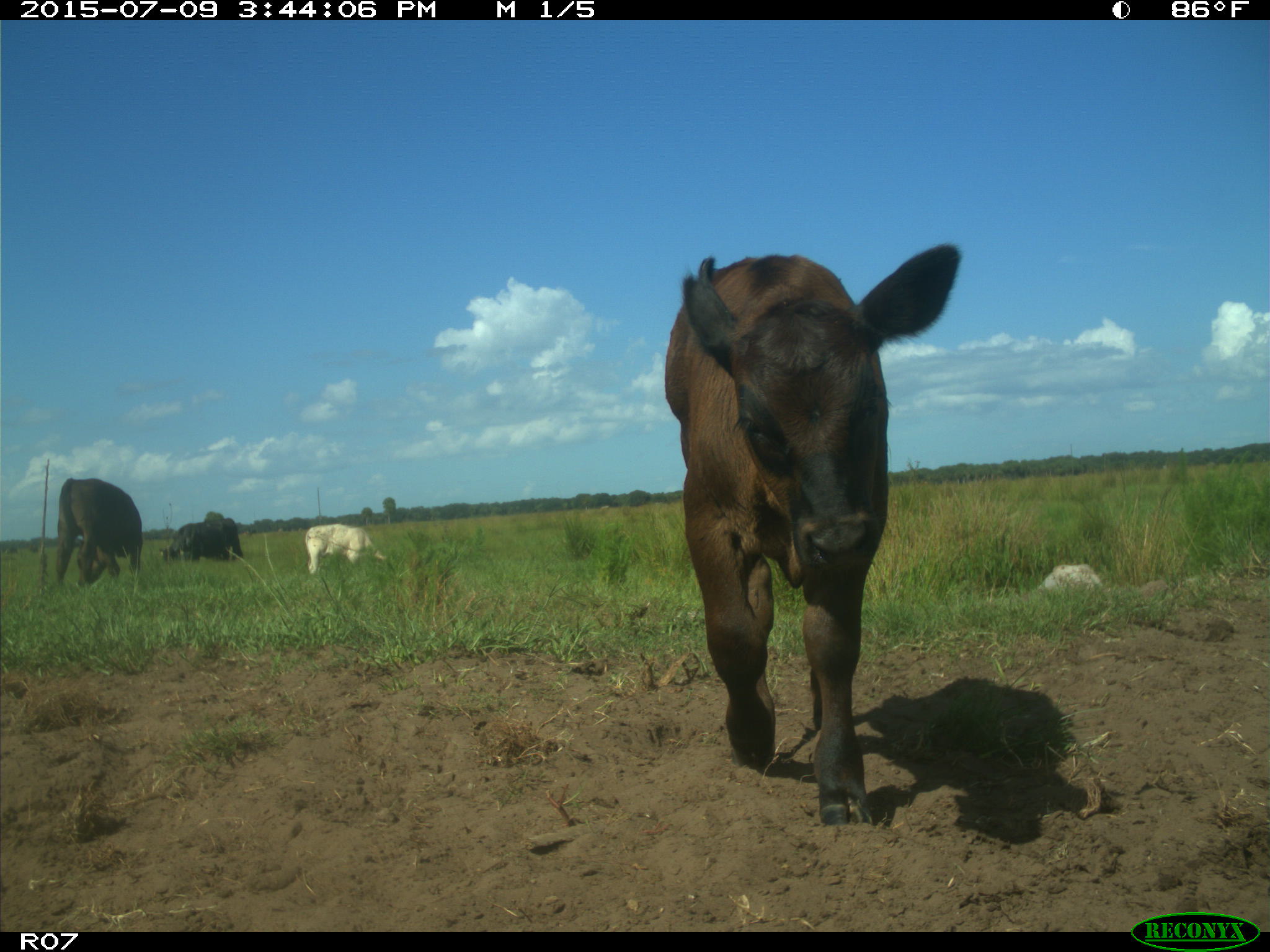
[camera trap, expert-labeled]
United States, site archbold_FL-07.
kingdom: Animalia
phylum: Chordata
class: Mammalia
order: Artiodactyla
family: Bovidae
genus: Bos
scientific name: Bos taurus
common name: domestic cow